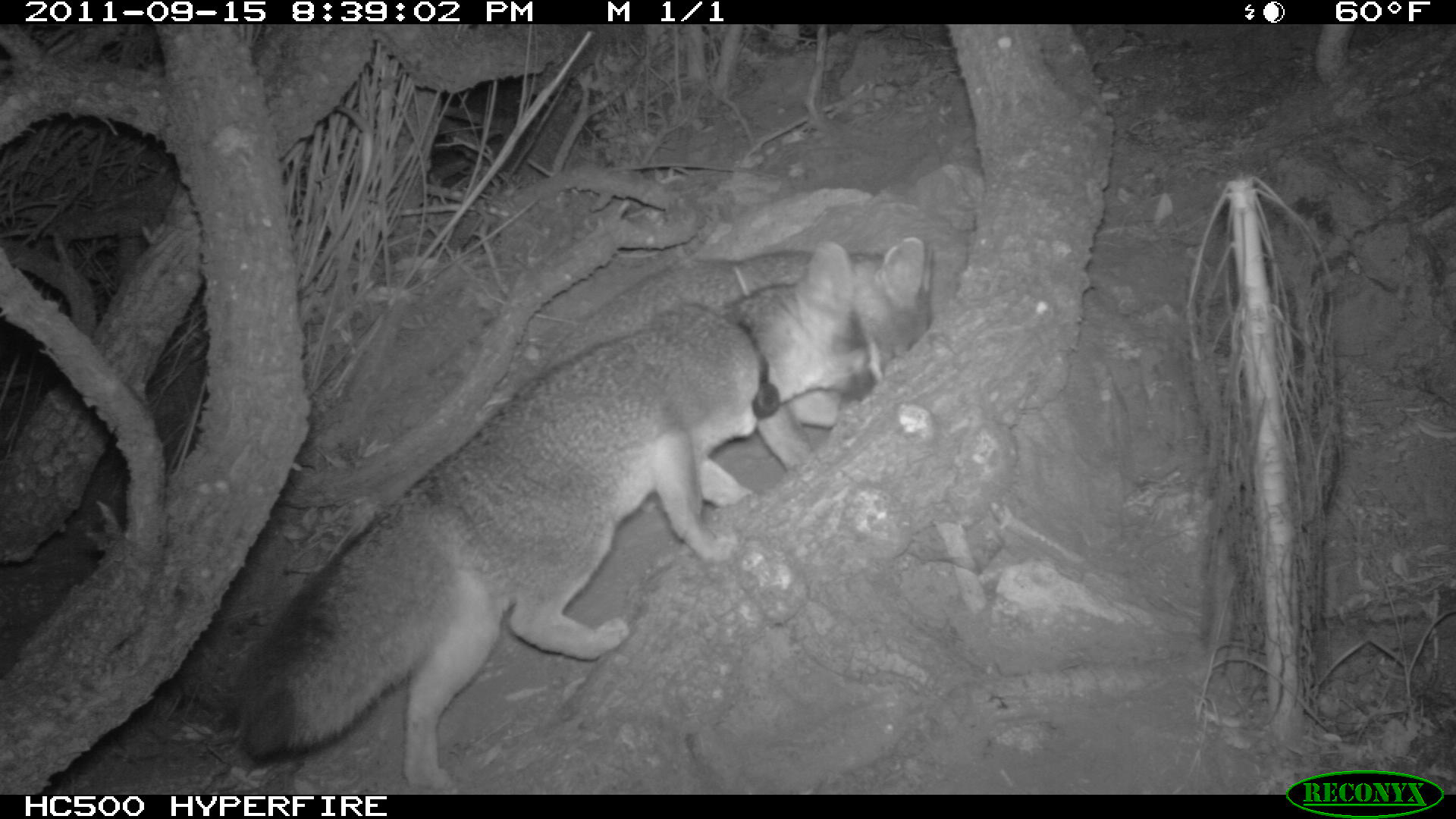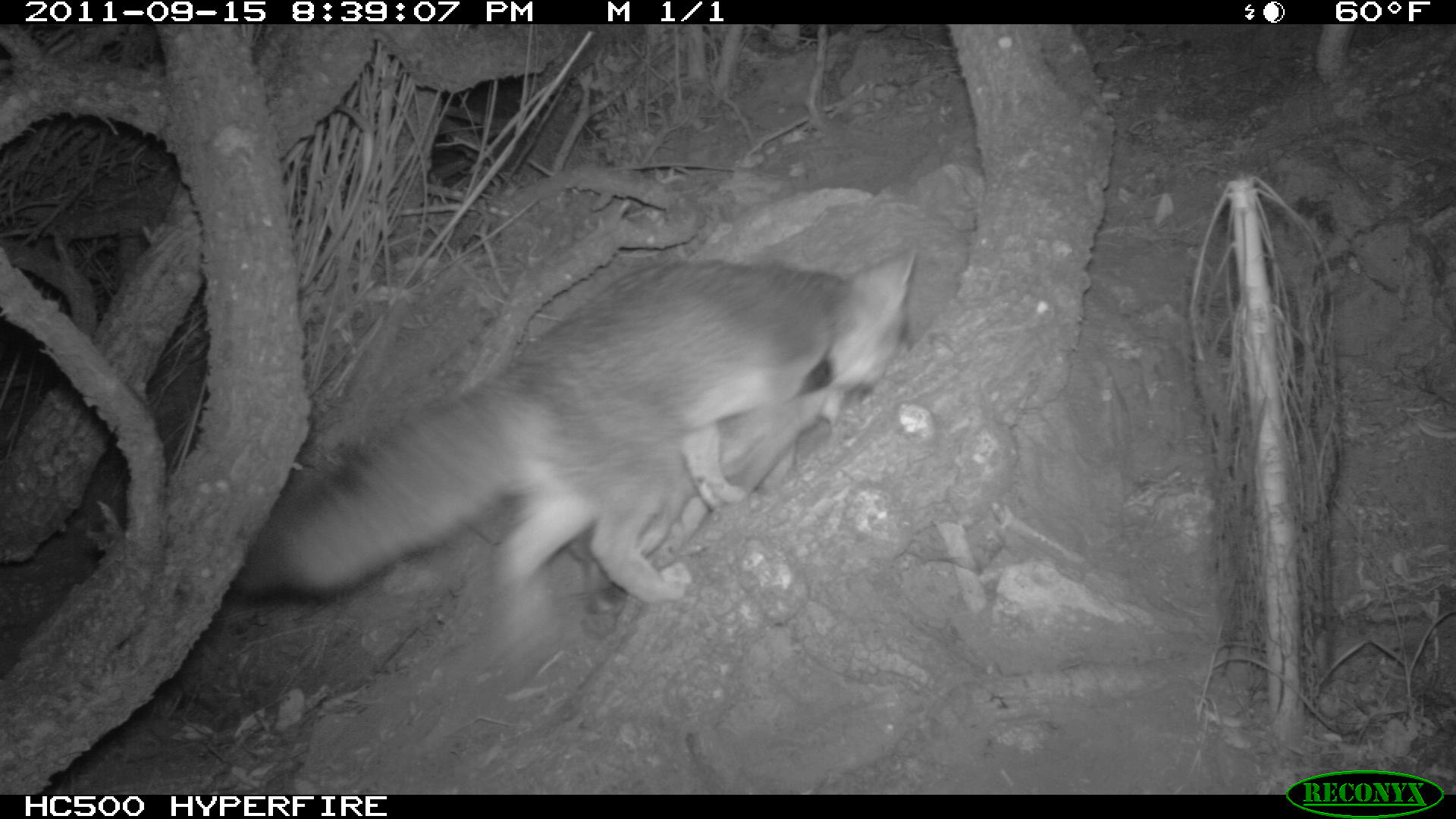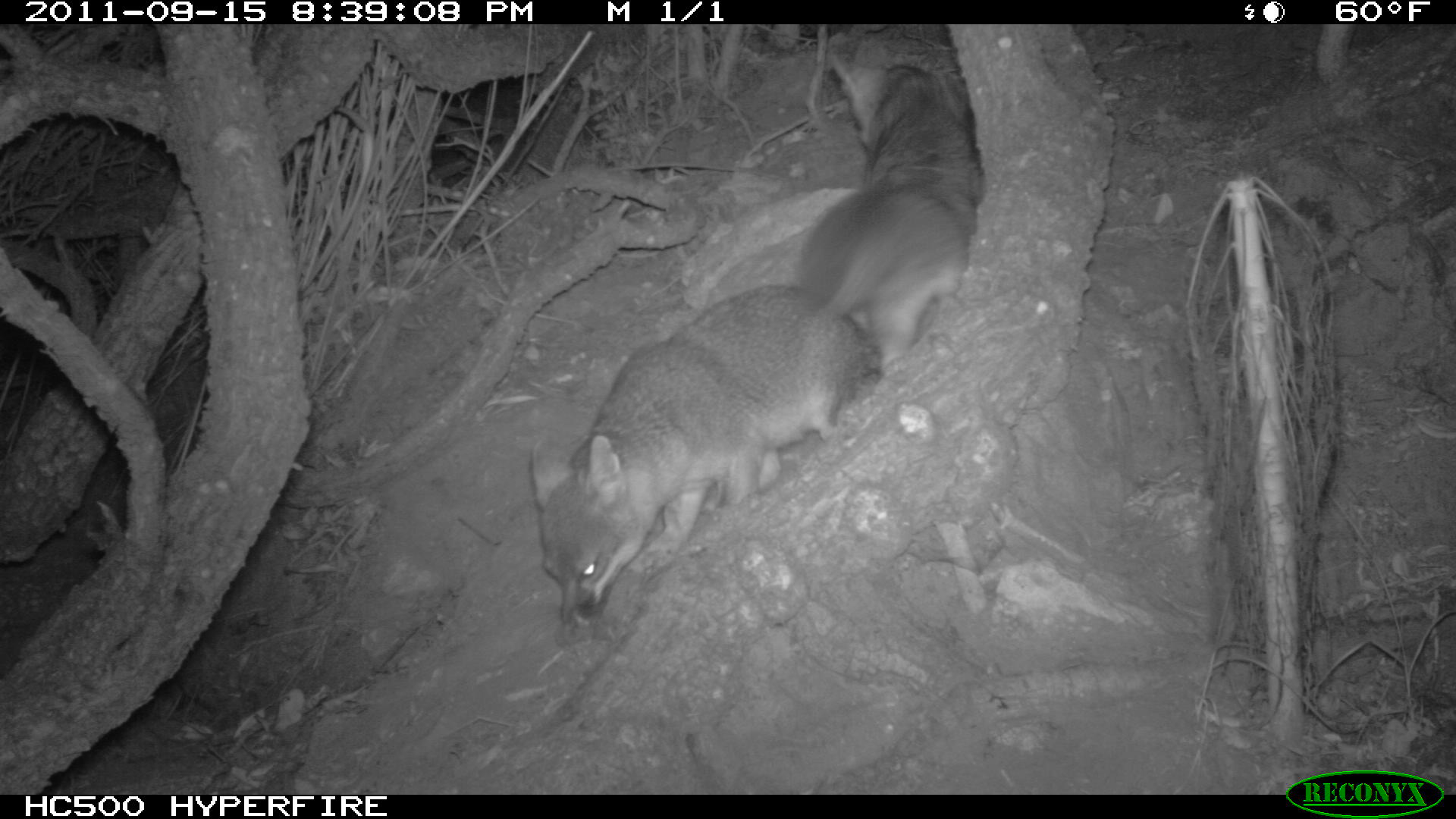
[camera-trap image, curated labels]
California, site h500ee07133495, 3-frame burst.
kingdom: Animalia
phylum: Chordata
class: Mammalia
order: Carnivora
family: Canidae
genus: Urocyon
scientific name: Urocyon littoralis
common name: island fox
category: fox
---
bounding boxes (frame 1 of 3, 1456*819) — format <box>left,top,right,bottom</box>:
fox: <box>228,240,874,793</box>; <box>546,235,935,471</box>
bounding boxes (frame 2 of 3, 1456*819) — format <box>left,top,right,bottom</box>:
fox: <box>237,248,916,601</box>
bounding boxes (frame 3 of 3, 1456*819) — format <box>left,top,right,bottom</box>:
fox: <box>527,177,967,629</box>